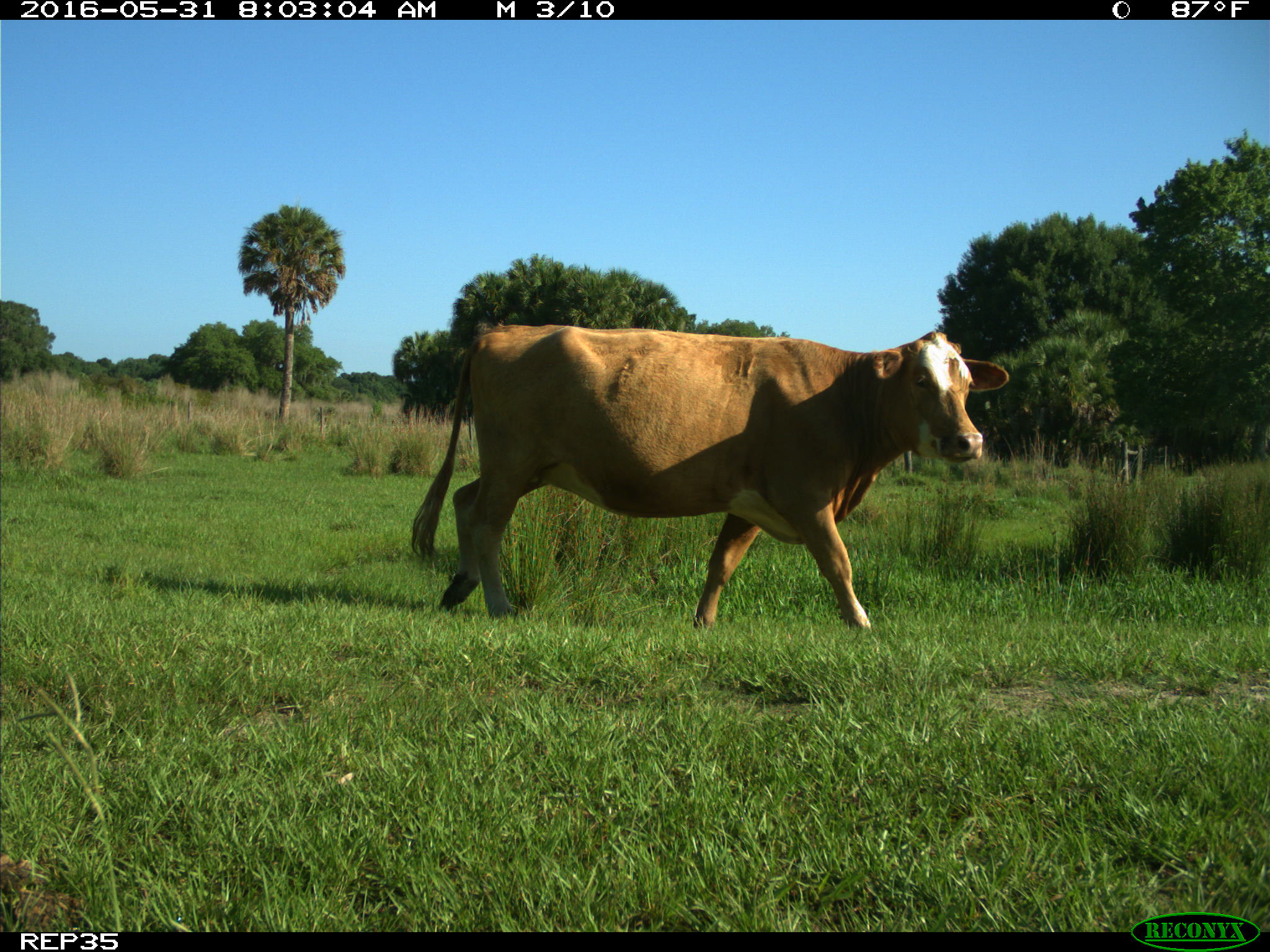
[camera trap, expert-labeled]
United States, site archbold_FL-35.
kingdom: Animalia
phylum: Chordata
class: Mammalia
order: Artiodactyla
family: Bovidae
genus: Bos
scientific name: Bos taurus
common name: domestic cow